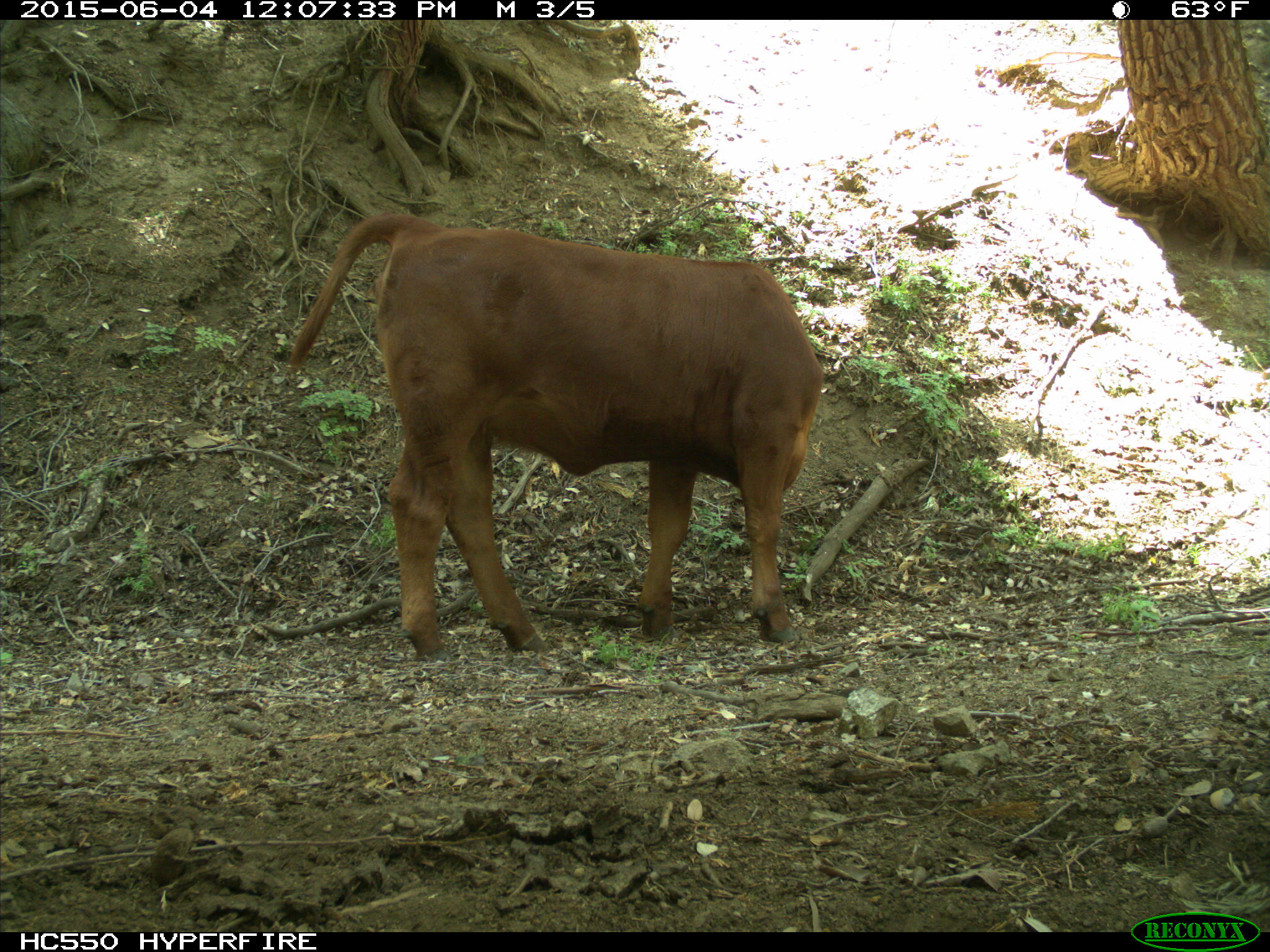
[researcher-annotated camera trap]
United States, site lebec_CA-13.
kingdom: Animalia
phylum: Chordata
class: Mammalia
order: Artiodactyla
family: Bovidae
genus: Bos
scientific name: Bos taurus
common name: domestic cow